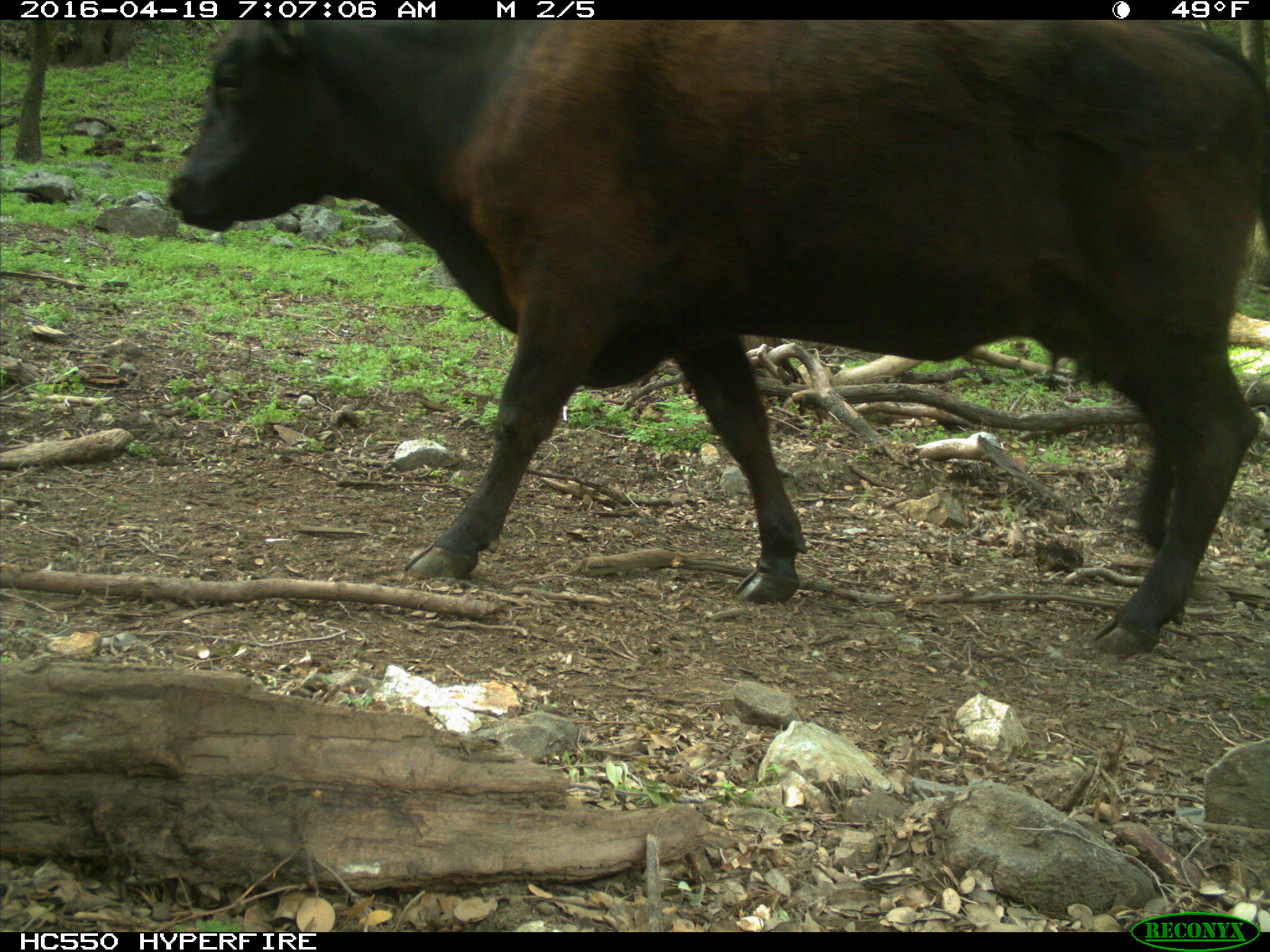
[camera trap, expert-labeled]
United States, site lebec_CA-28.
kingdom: Animalia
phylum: Chordata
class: Mammalia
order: Artiodactyla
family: Bovidae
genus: Bos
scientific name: Bos taurus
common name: domestic cow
Bos taurus (domestic cow).